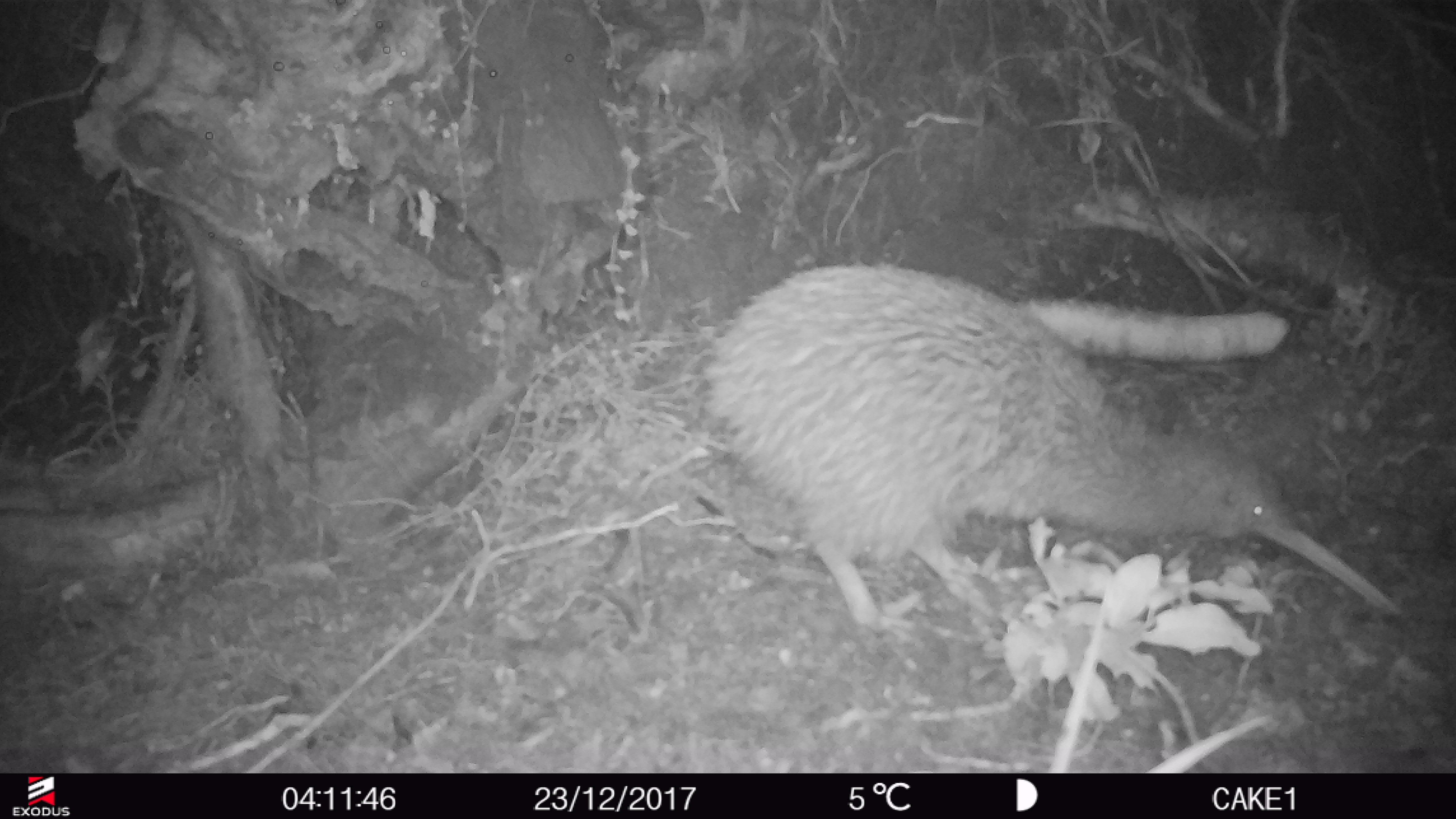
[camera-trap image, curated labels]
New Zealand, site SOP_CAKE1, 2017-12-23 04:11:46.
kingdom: Animalia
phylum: Chordata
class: Aves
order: Apterygiformes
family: Apterygidae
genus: Apteryx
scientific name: Apteryx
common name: kiwi